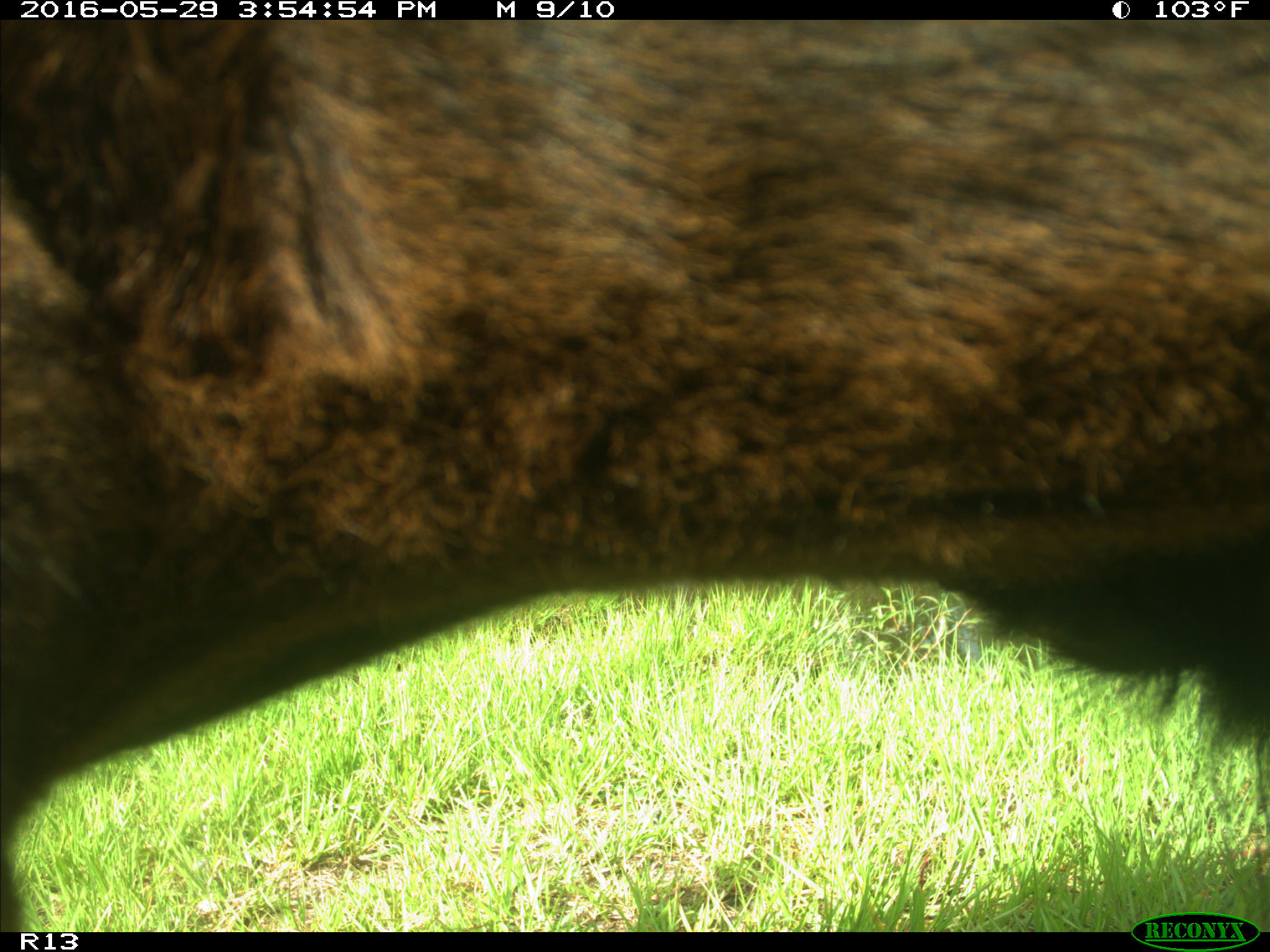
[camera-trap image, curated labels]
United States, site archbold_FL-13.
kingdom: Animalia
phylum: Chordata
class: Mammalia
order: Artiodactyla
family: Bovidae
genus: Bos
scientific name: Bos taurus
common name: domestic cow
Bos taurus (domestic cow).